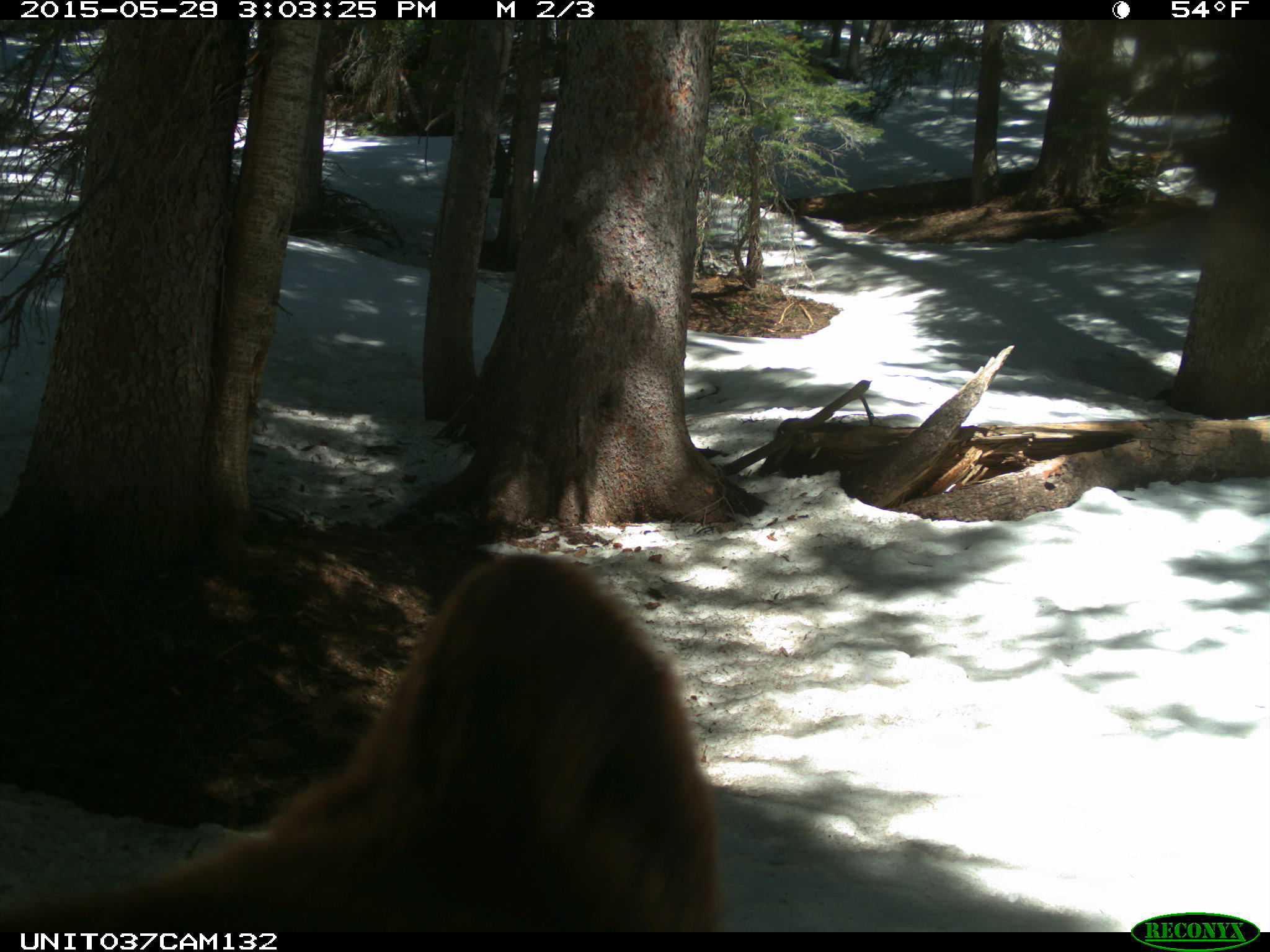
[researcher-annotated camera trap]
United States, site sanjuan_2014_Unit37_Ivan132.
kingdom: Animalia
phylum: Chordata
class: Mammalia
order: Carnivora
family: Ursidae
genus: Ursus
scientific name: Ursus americanus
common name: american black bear